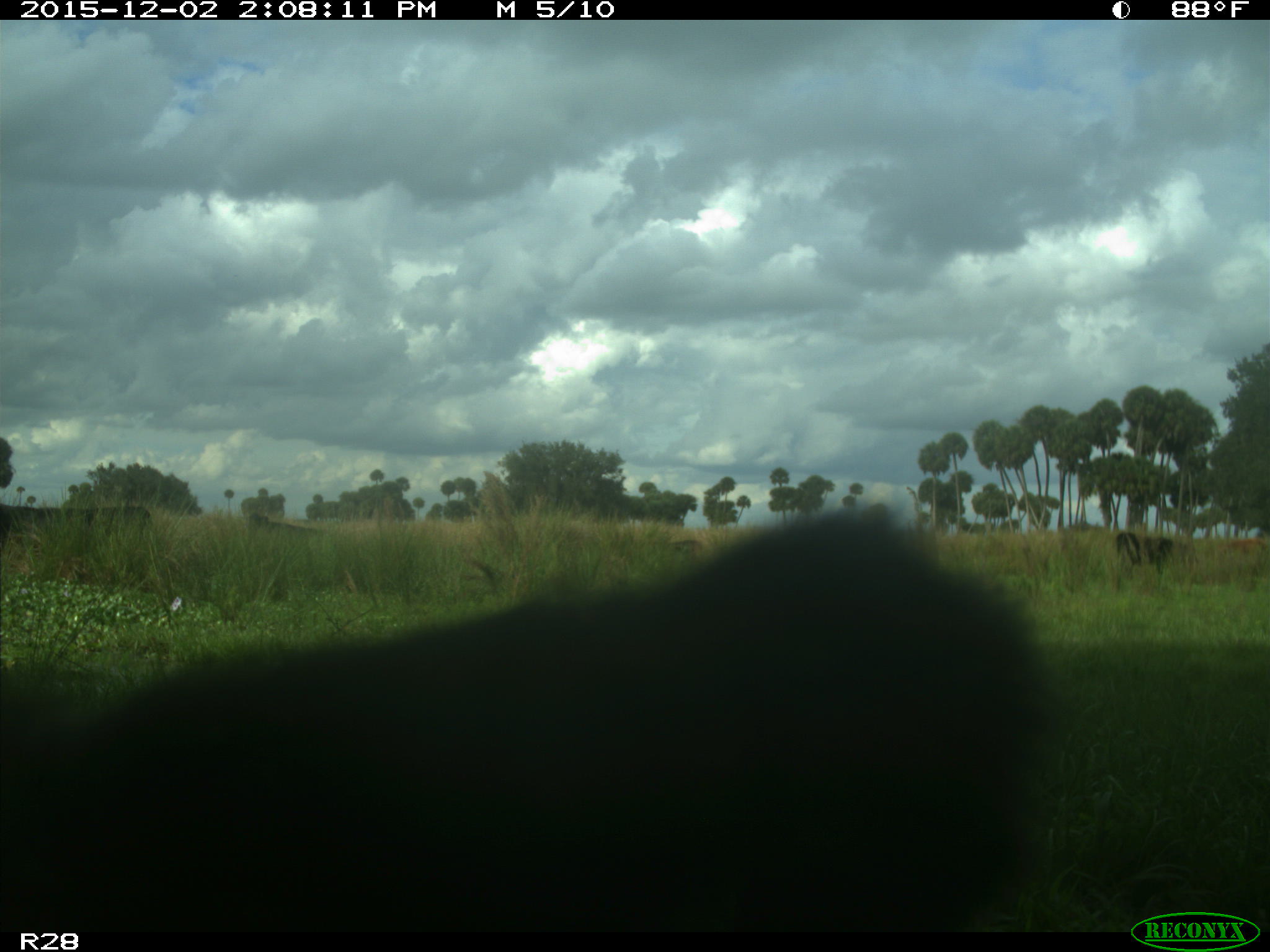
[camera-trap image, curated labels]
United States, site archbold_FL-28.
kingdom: Animalia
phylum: Chordata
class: Mammalia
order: Artiodactyla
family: Bovidae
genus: Bos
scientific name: Bos taurus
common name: domestic cow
Bos taurus (domestic cow).